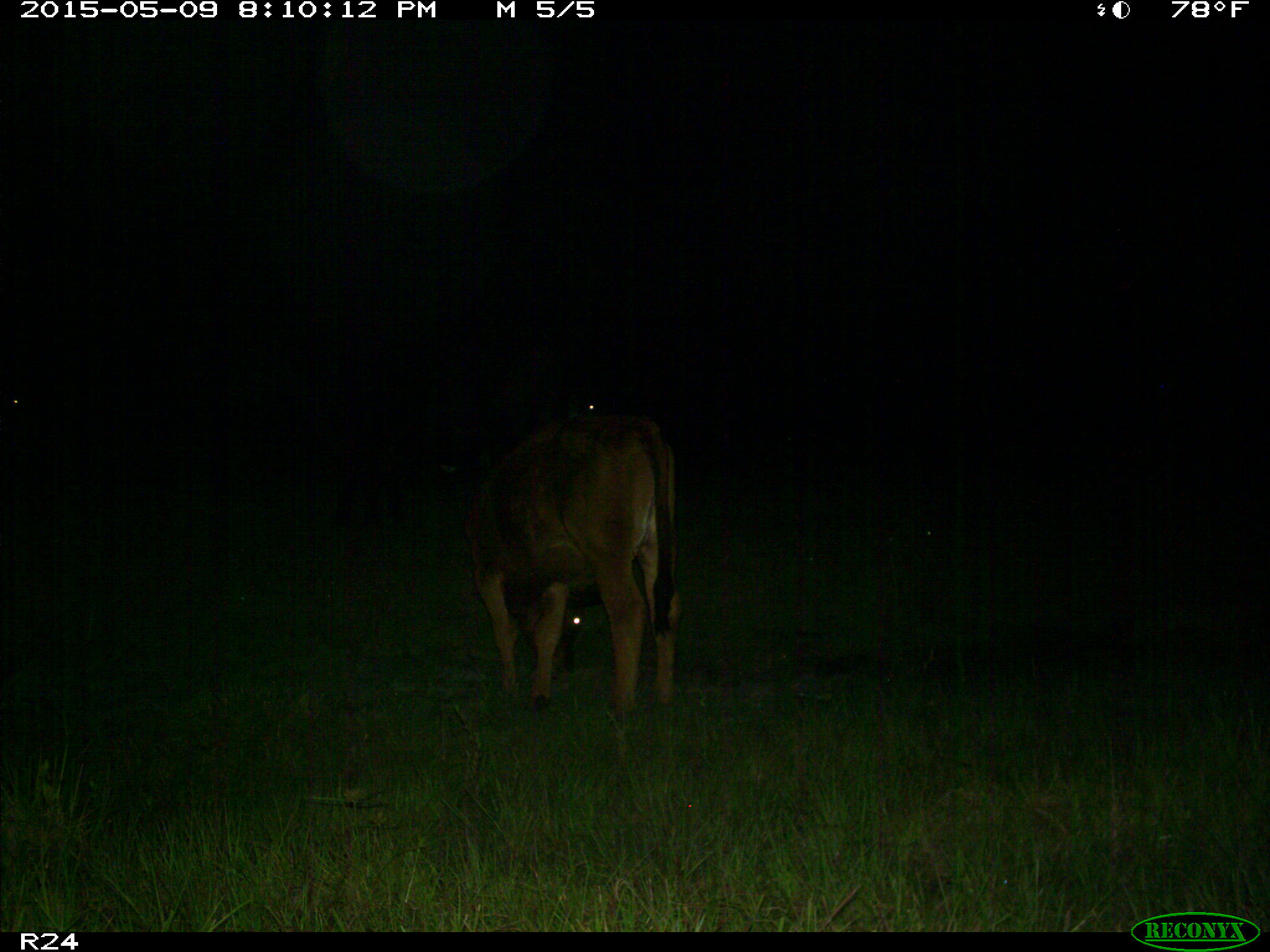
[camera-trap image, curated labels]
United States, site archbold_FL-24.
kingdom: Animalia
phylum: Chordata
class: Mammalia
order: Artiodactyla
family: Bovidae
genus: Bos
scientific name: Bos taurus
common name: domestic cow